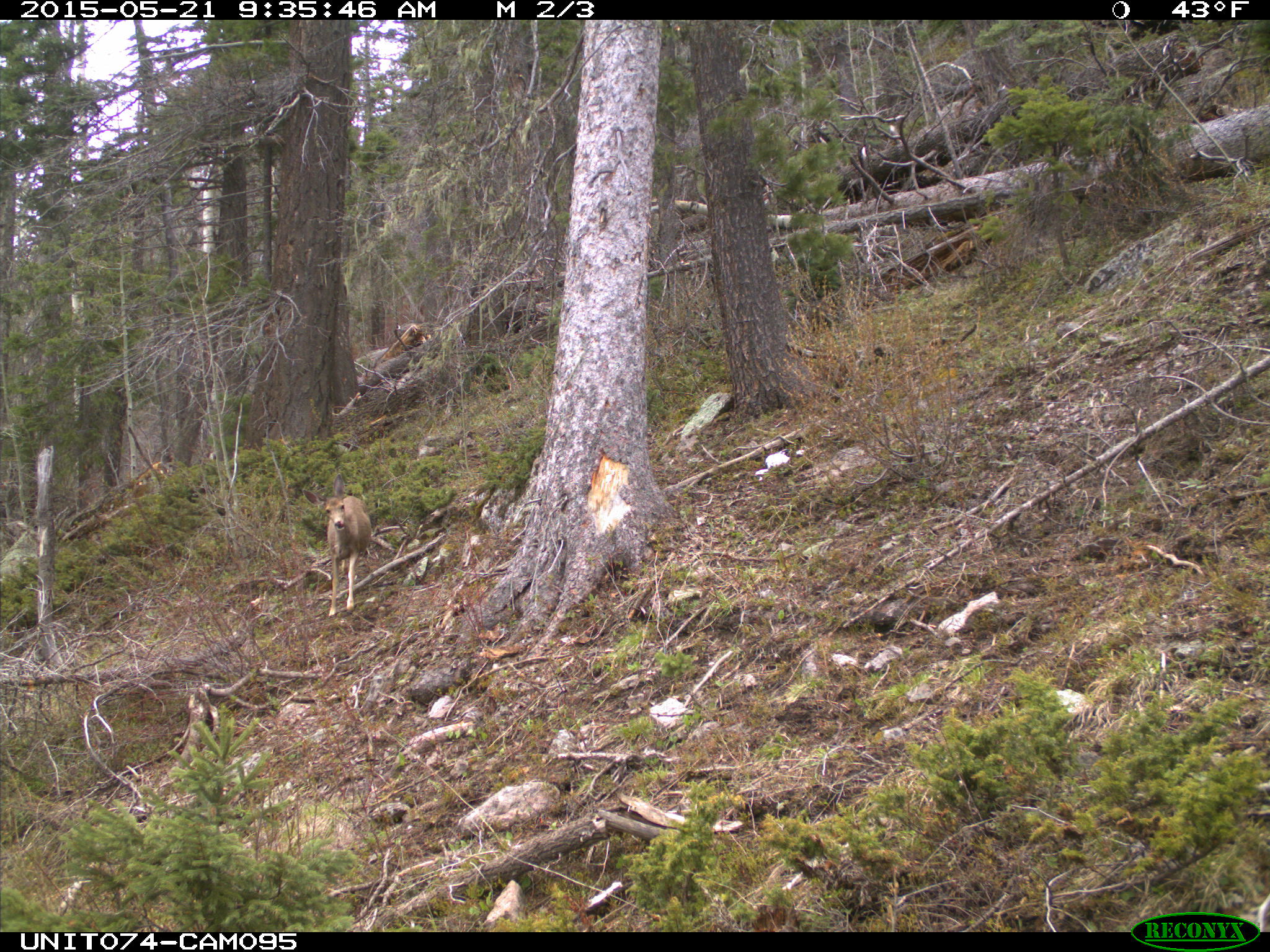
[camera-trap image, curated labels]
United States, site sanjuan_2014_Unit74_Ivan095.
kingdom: Animalia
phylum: Chordata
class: Mammalia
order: Artiodactyla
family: Cervidae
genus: Odocoileus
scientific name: Odocoileus hemionus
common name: mule deer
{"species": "Odocoileus hemionus (mule deer)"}